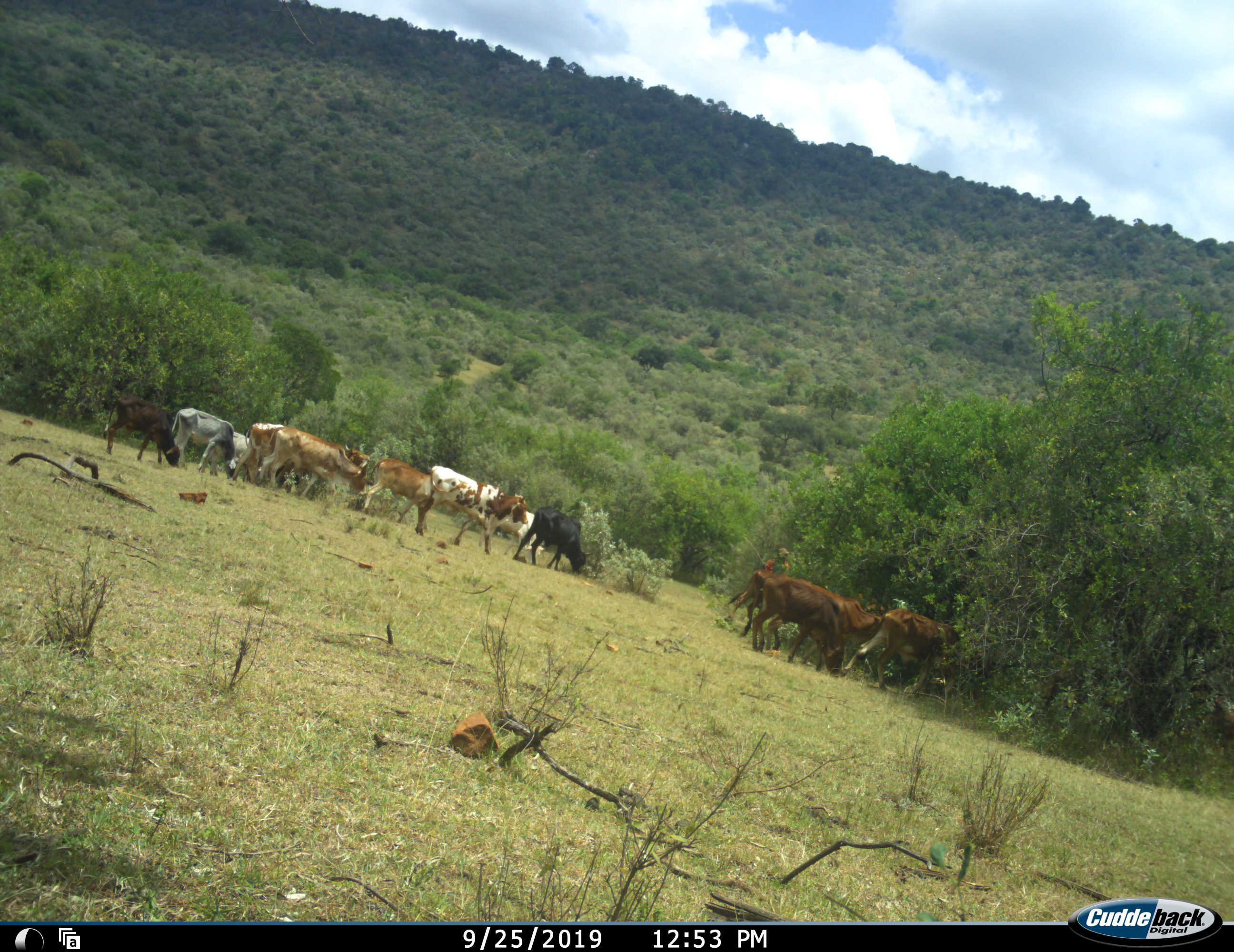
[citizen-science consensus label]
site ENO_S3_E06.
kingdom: Animalia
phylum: Chordata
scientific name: Vertebrata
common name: domestic animal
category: domesticanimal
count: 11-50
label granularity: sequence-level